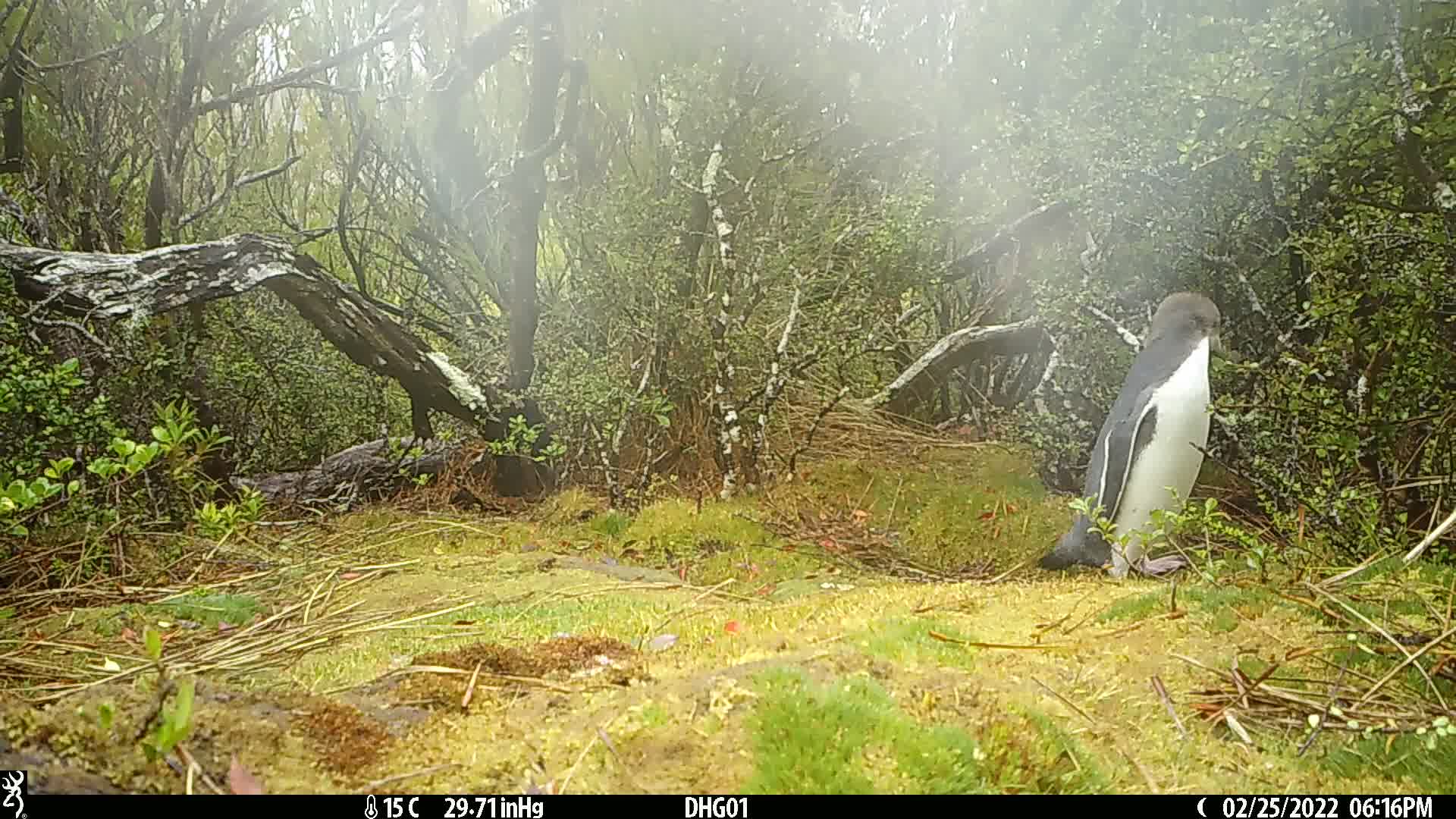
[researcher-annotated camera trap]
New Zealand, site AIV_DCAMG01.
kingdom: Animalia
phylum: Chordata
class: Aves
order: Sphenisciformes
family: Spheniscidae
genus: Megadyptes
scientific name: Megadyptes antipodes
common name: yellow-eyed penguin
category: yellow eyed penguin